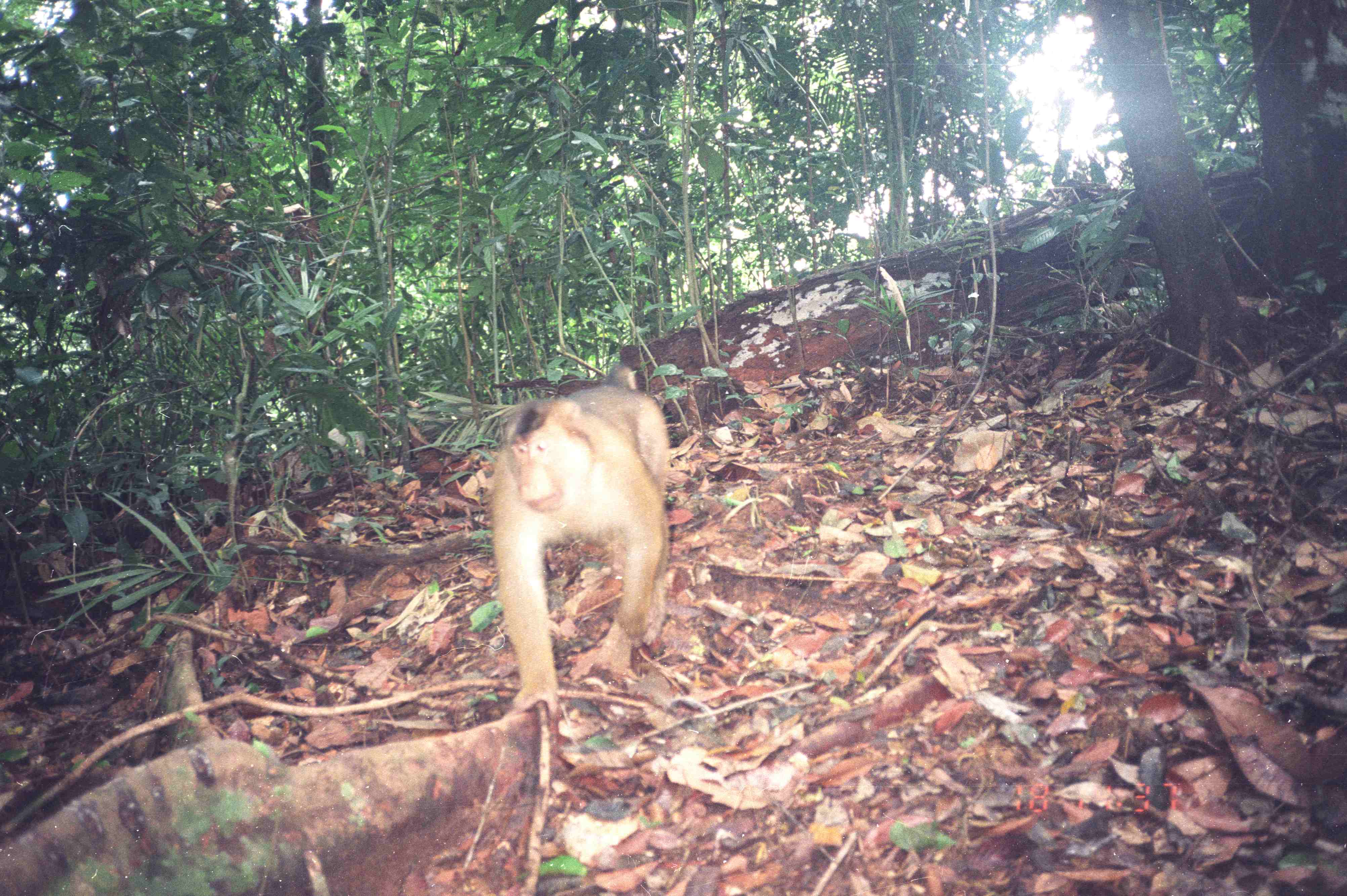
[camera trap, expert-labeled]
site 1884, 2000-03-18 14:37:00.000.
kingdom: Animalia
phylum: Chordata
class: Mammalia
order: Primates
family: Cercopithecidae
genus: Macaca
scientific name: Macaca nemestrina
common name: southern pig-tailed macaque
Macaca nemestrina (southern pig-tailed macaque), count 1.